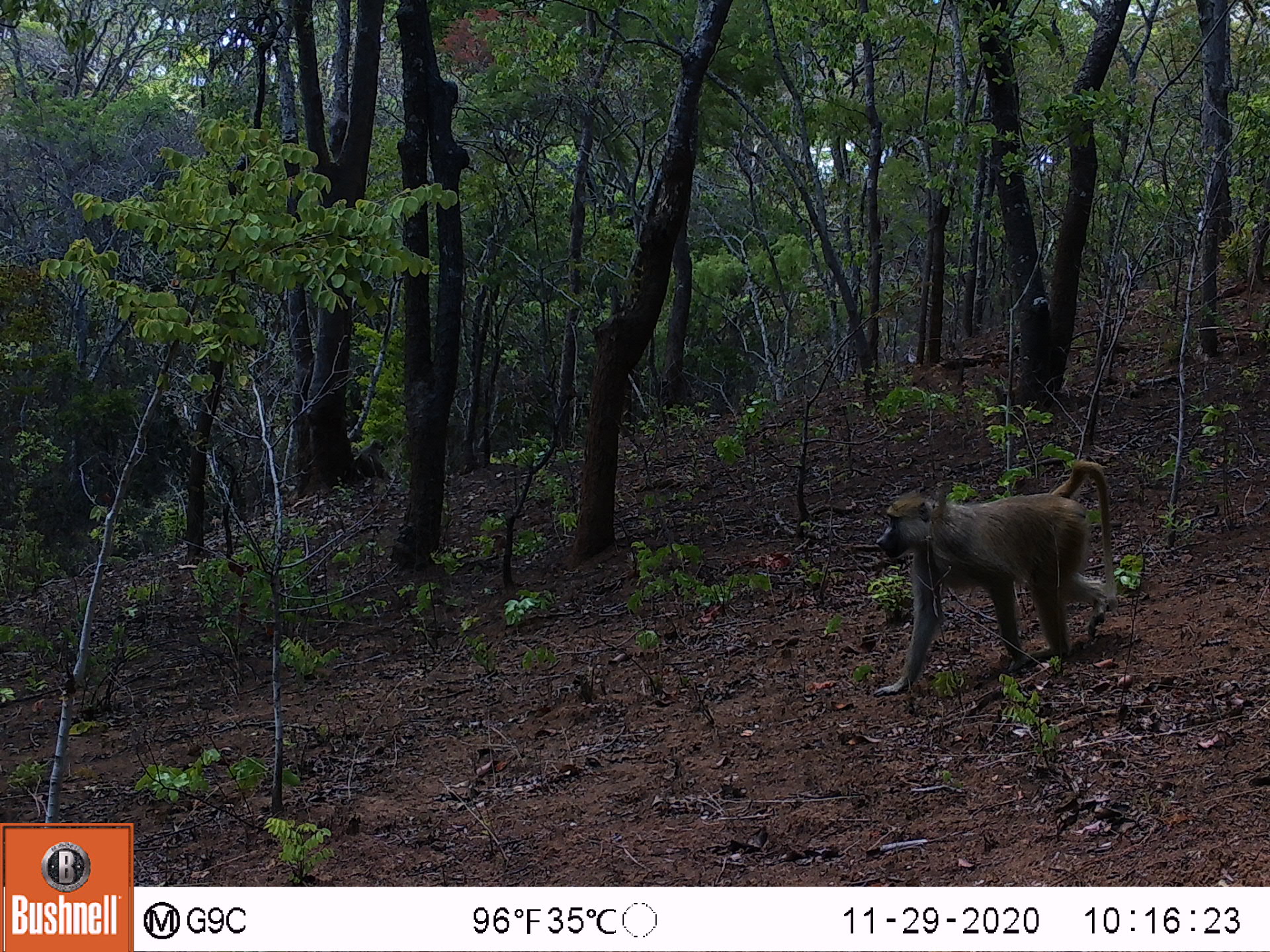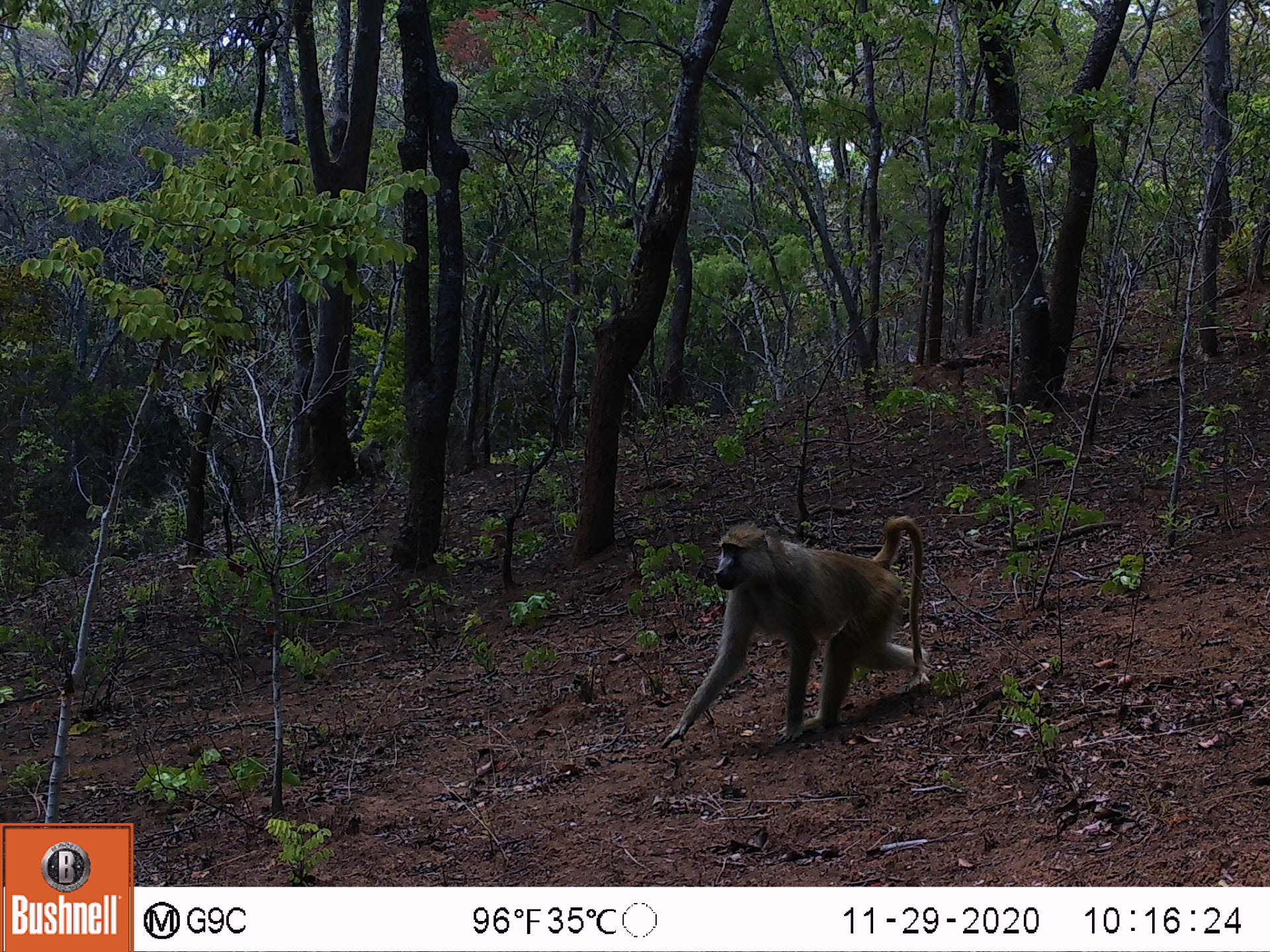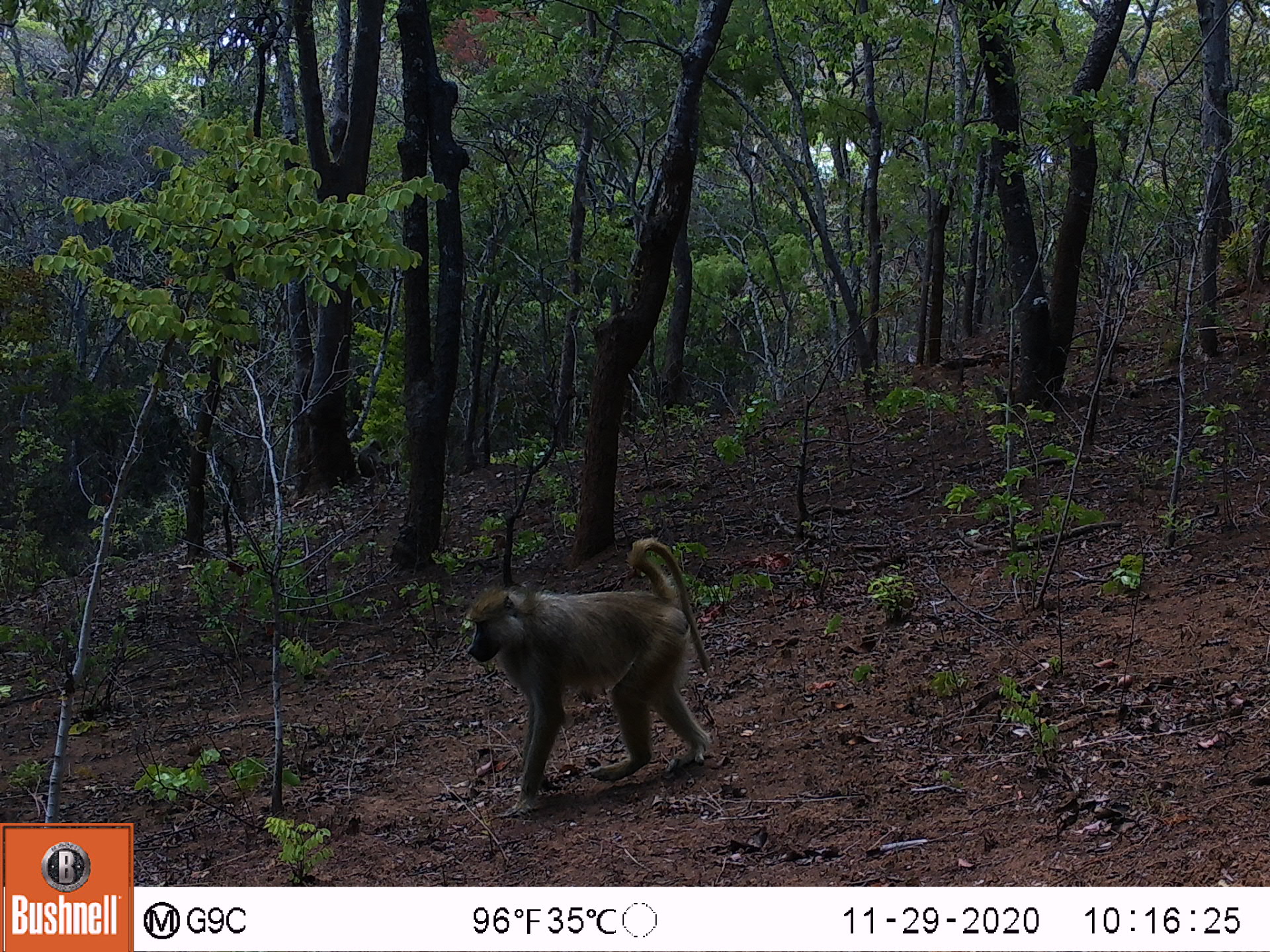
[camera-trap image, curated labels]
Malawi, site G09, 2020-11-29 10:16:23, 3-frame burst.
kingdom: Animalia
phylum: Chordata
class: Mammalia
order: Primates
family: Cercopithecidae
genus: Papio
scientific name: Papio cynocephalus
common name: yellow baboon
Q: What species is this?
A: Yellow baboon (Papio cynocephalus).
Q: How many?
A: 1.